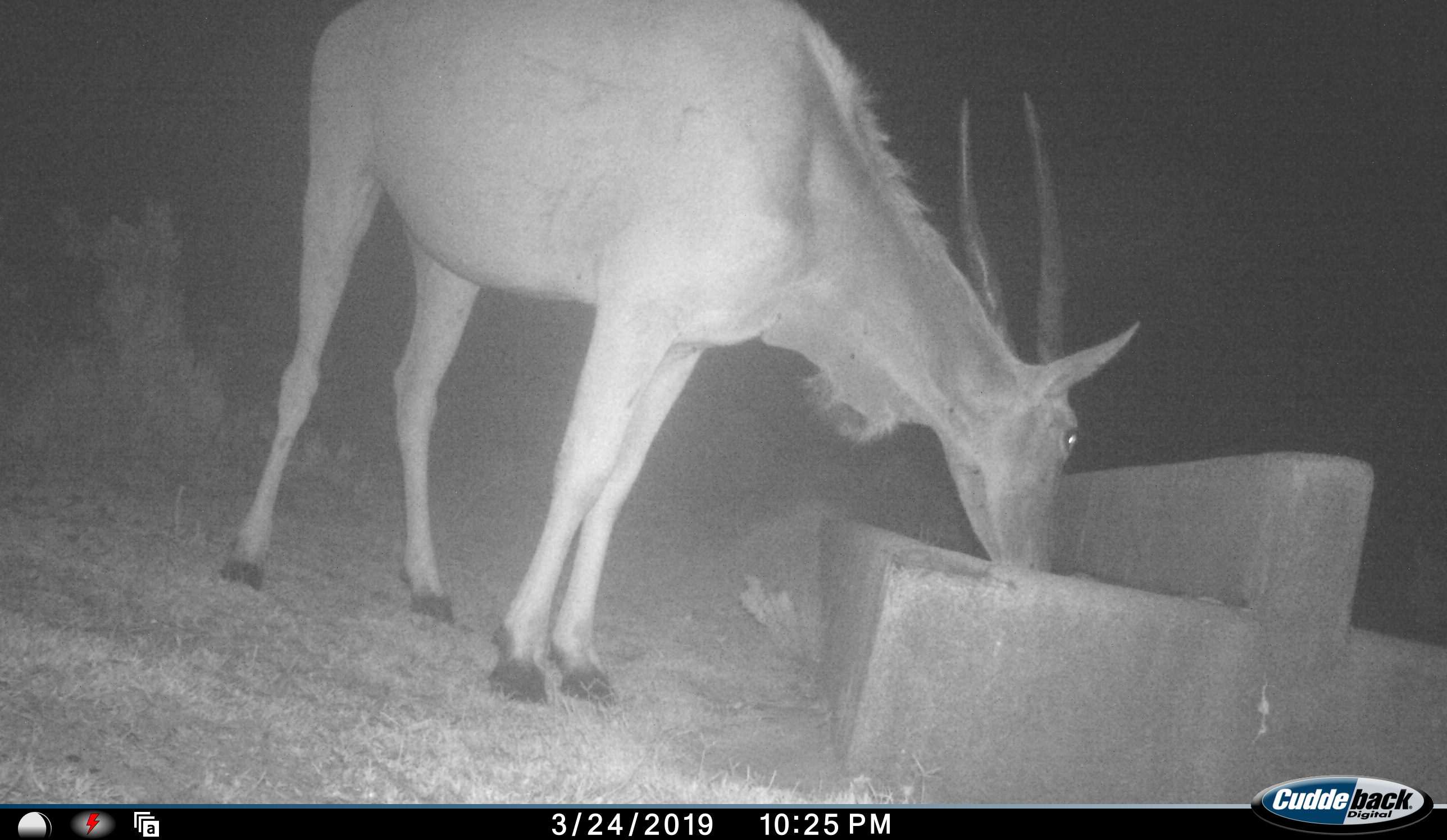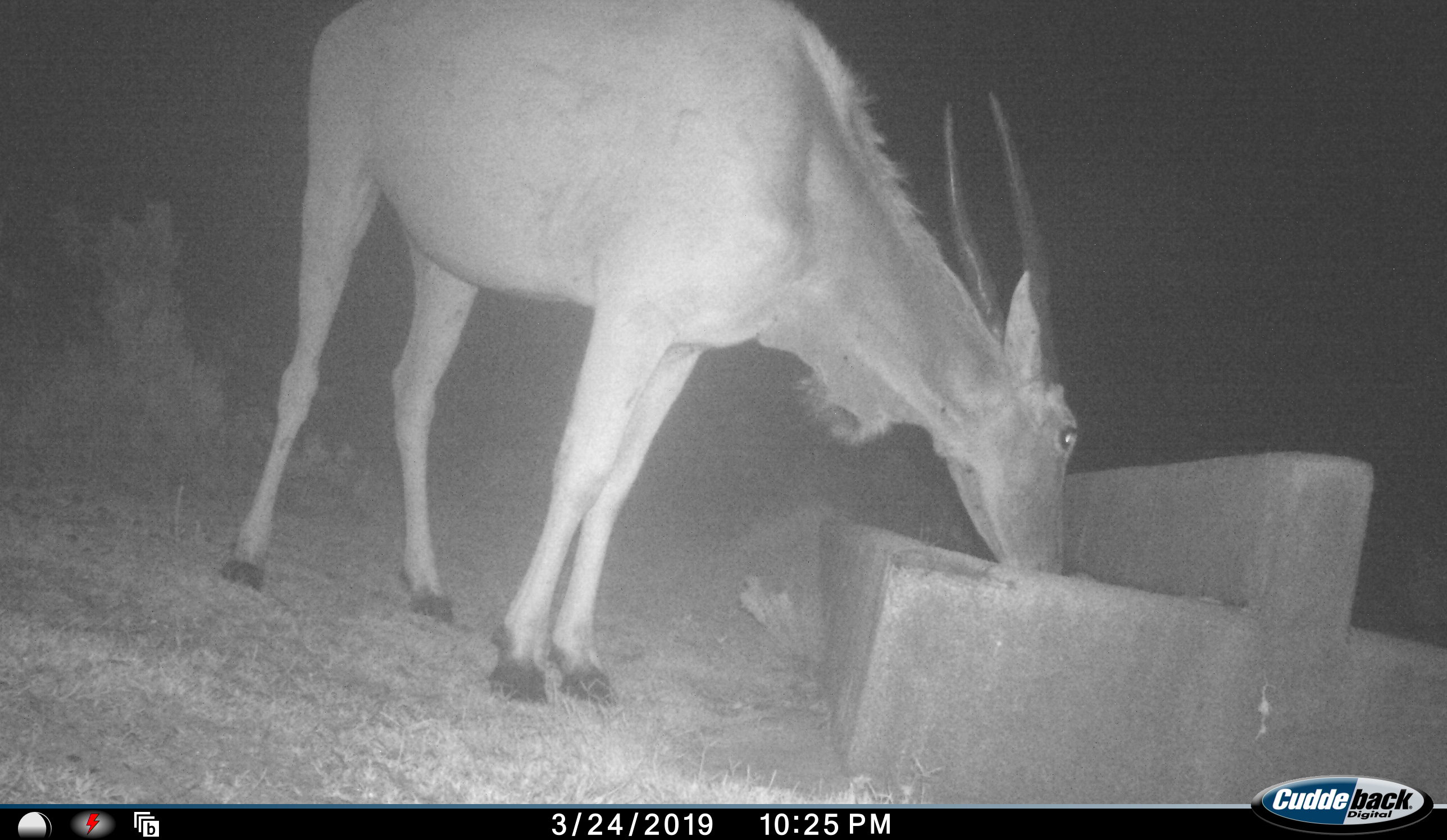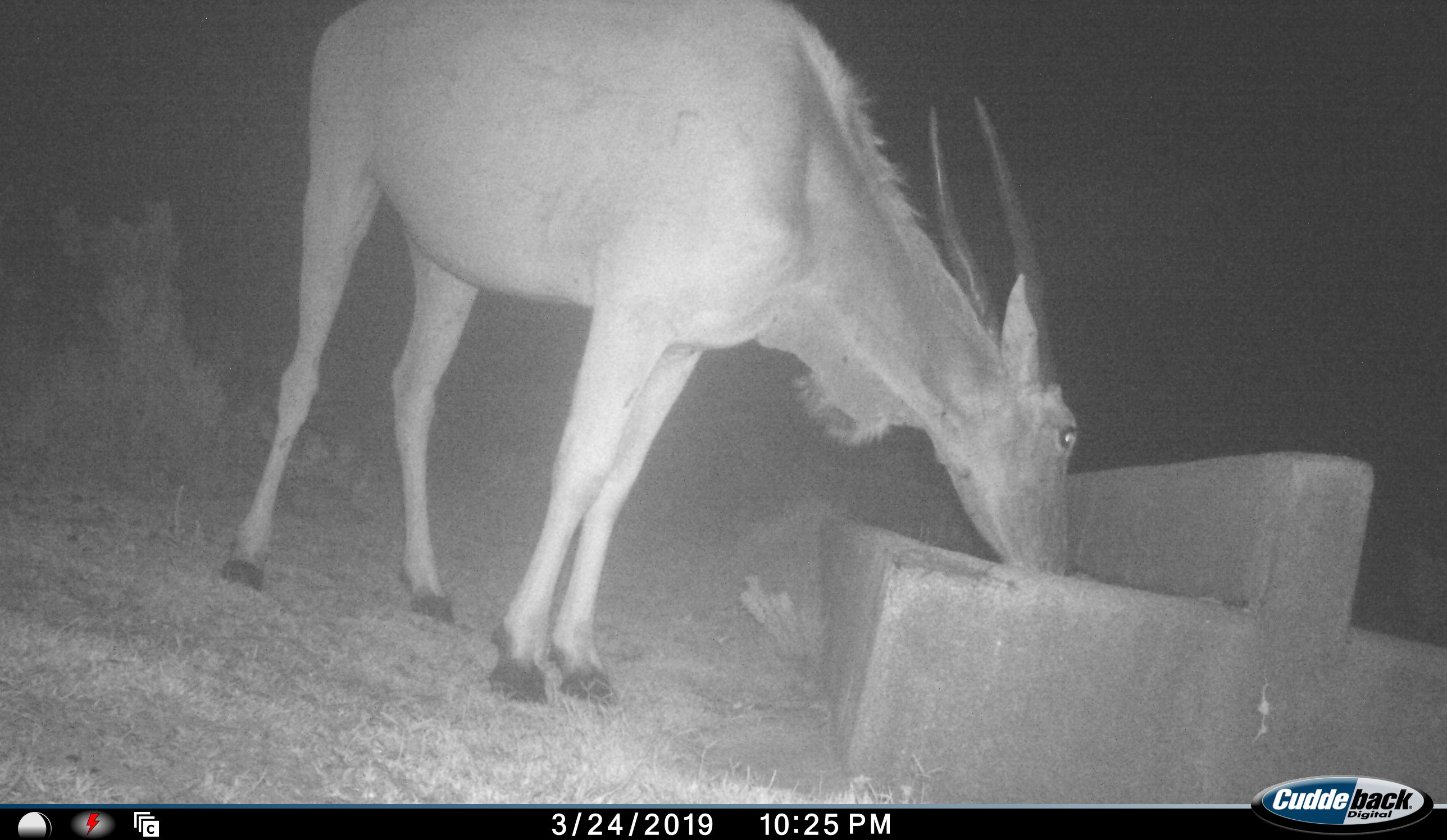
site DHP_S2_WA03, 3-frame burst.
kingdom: Animalia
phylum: Chordata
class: Mammalia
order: Artiodactyla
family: Bovidae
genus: Tragelaphus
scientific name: Tragelaphus oryx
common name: eland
Eland (Tragelaphus oryx), count 1. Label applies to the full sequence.